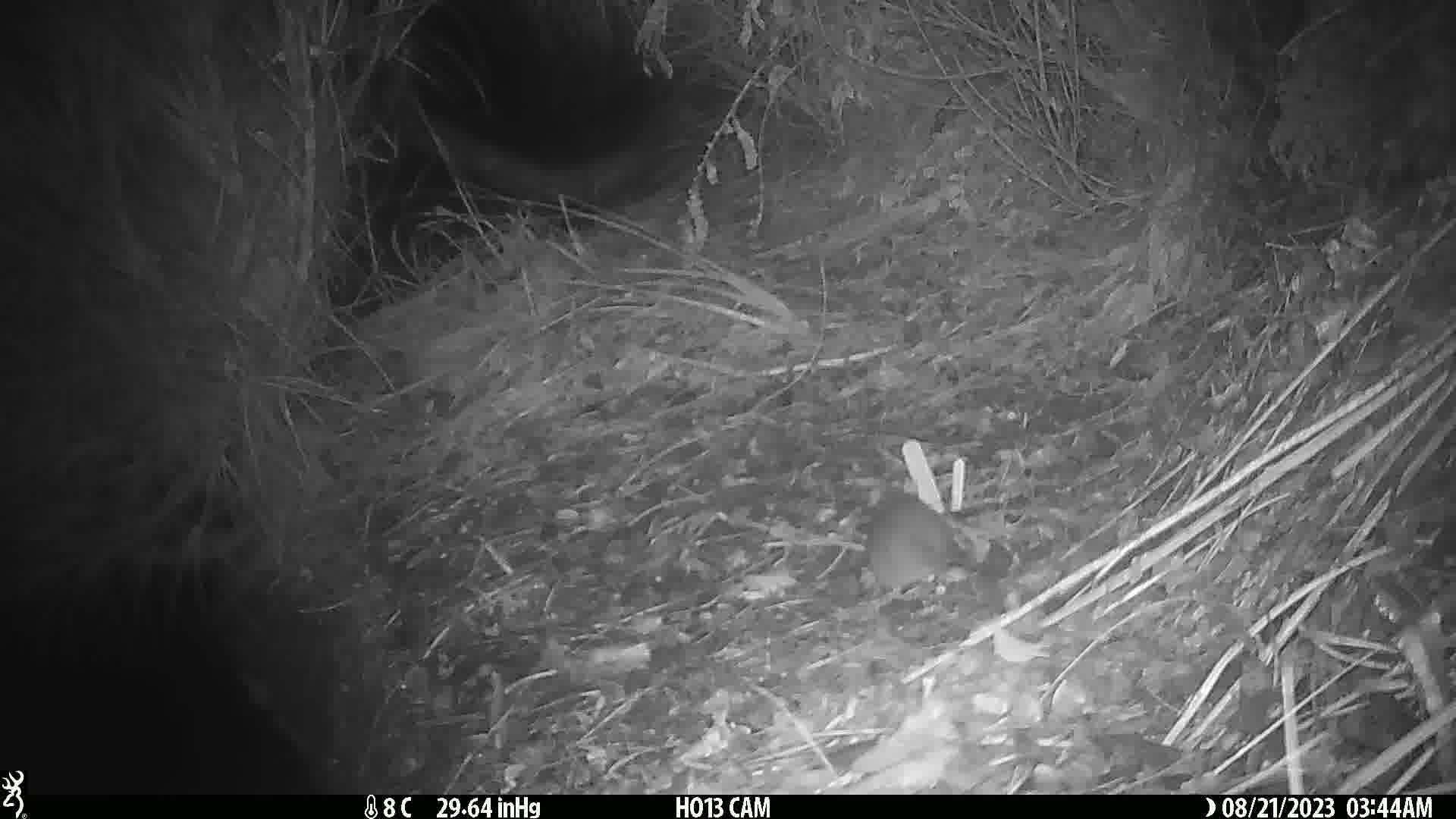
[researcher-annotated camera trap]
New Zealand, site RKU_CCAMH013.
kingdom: Animalia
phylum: Chordata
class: Mammalia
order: Rodentia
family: Muridae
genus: Rattus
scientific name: Rattus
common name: rat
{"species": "rat (Rattus)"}